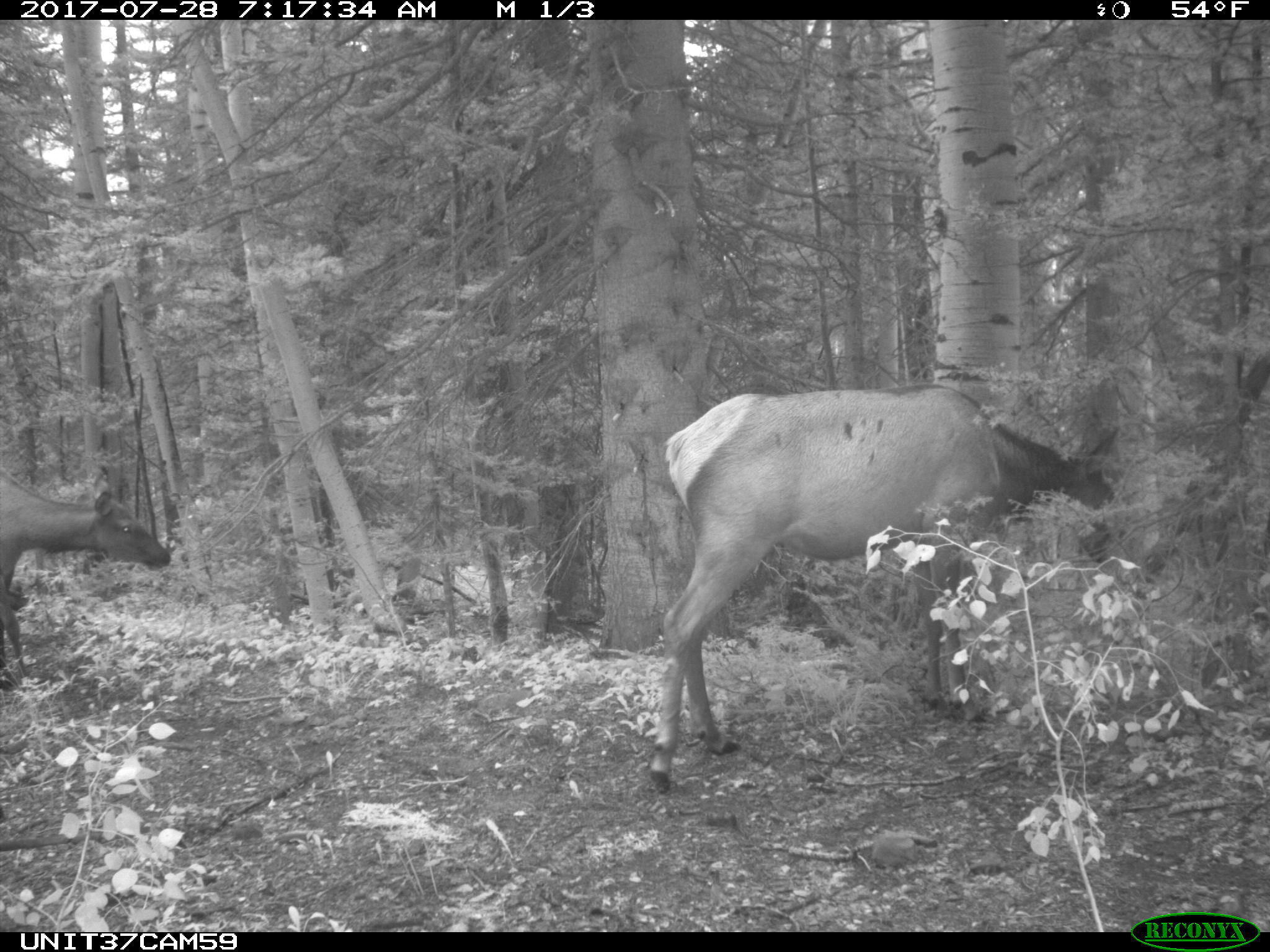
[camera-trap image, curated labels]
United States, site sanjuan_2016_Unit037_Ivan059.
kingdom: Animalia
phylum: Chordata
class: Mammalia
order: Artiodactyla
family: Cervidae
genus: Cervus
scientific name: Cervus elaphus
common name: red deer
Cervus elaphus (red deer).